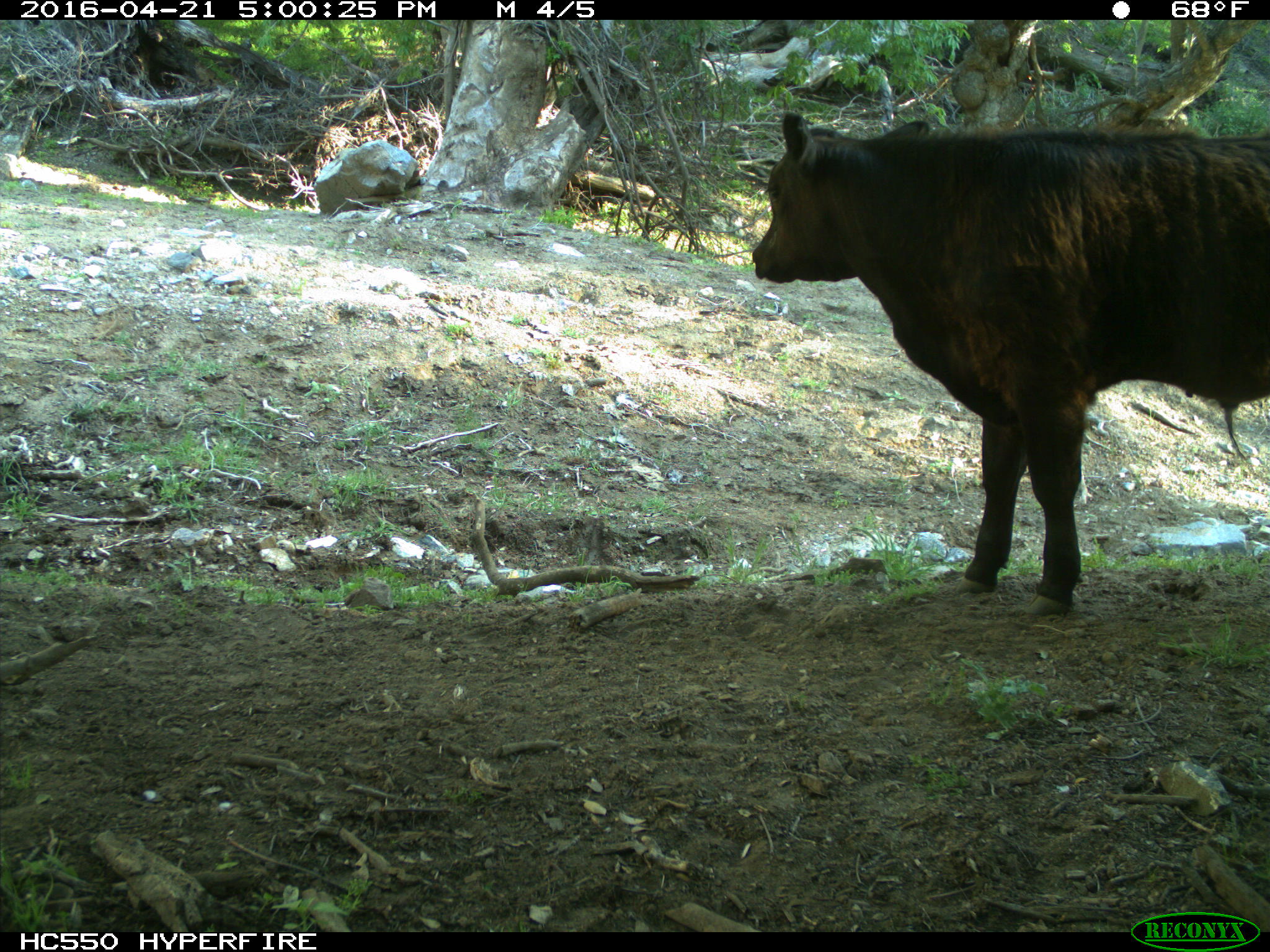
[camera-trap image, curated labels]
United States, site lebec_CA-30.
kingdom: Animalia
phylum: Chordata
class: Mammalia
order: Artiodactyla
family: Bovidae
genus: Bos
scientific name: Bos taurus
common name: domestic cow